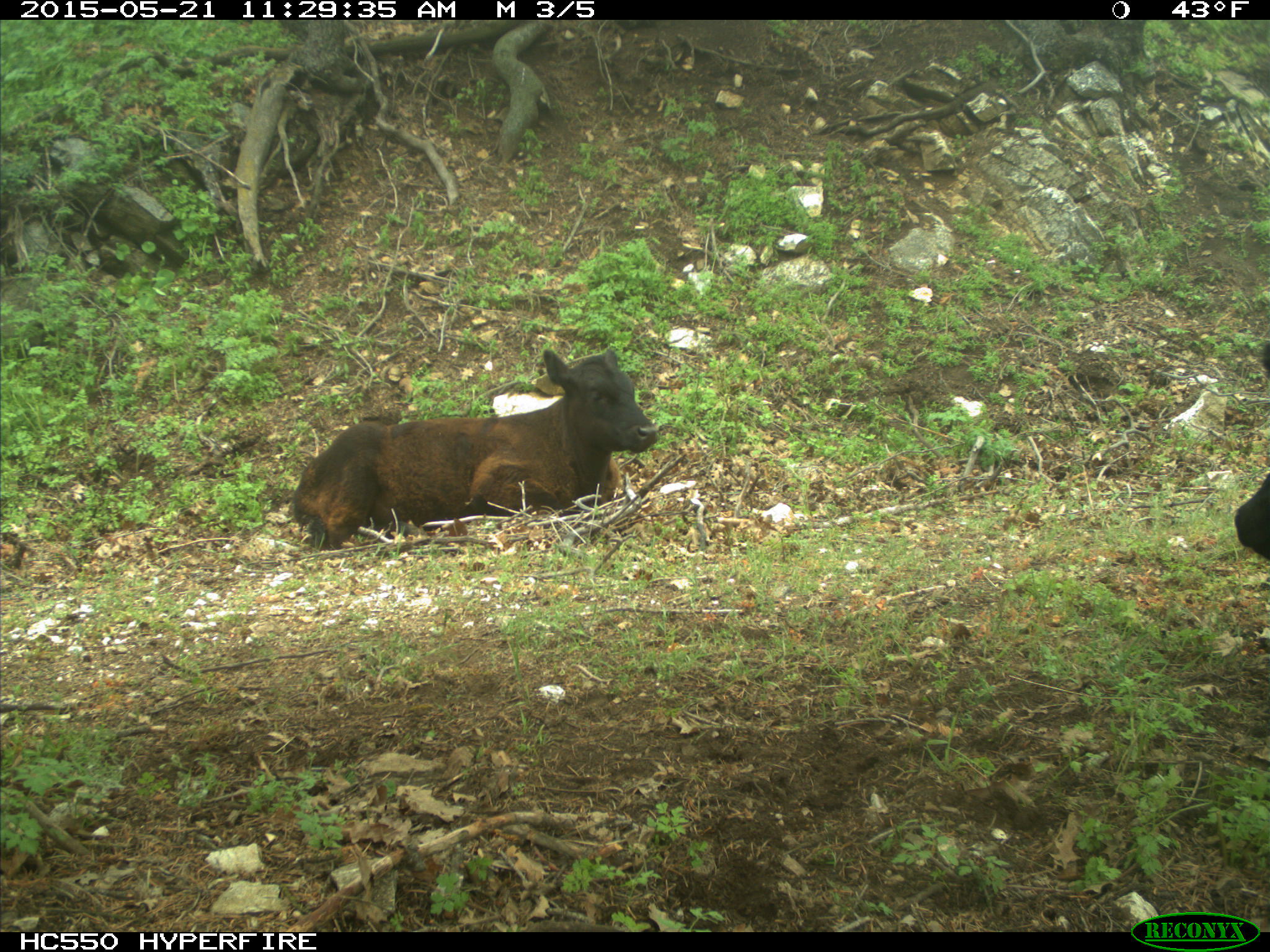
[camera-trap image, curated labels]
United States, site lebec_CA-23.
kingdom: Animalia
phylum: Chordata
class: Mammalia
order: Artiodactyla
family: Bovidae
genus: Bos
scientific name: Bos taurus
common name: domestic cow